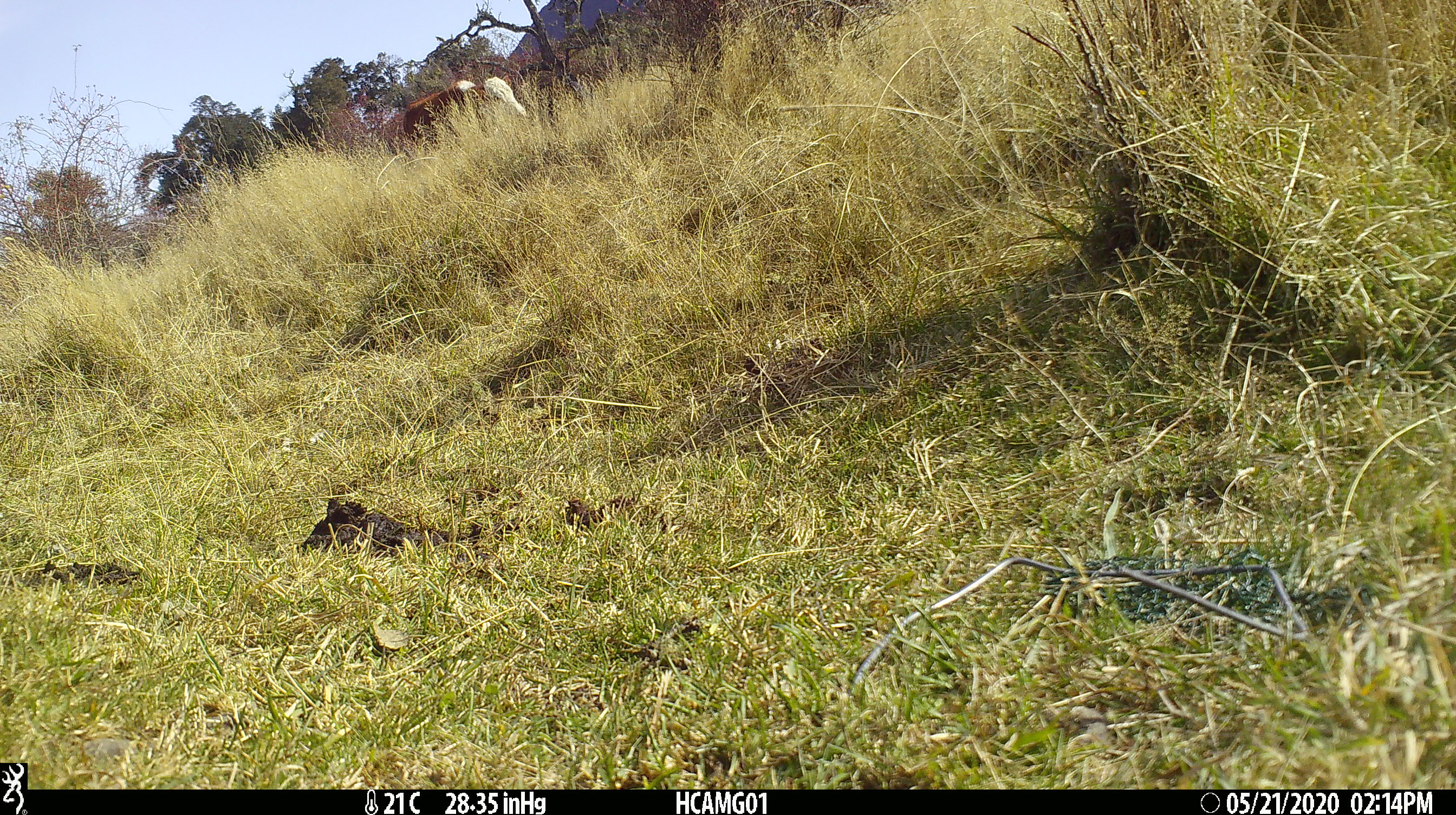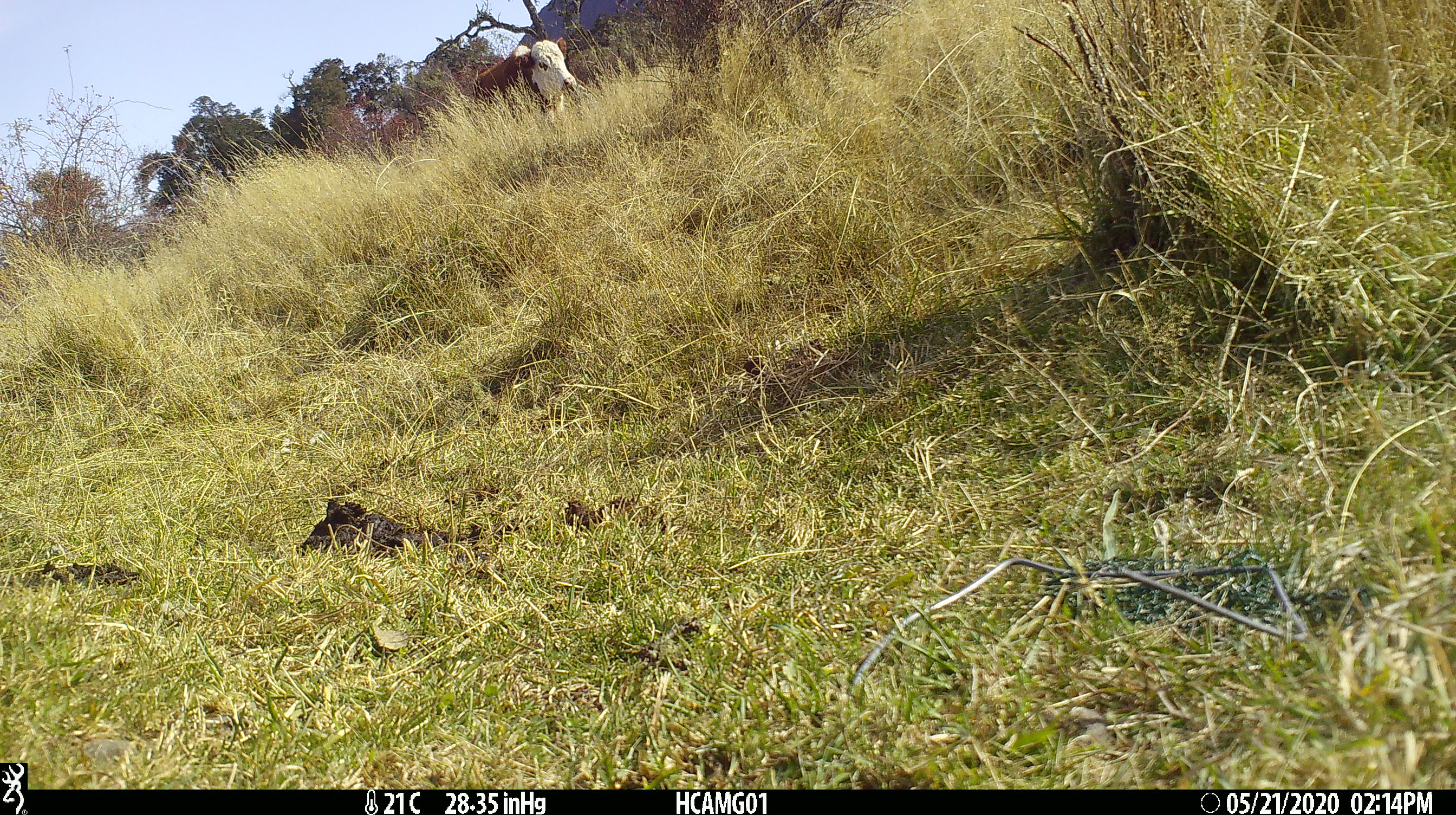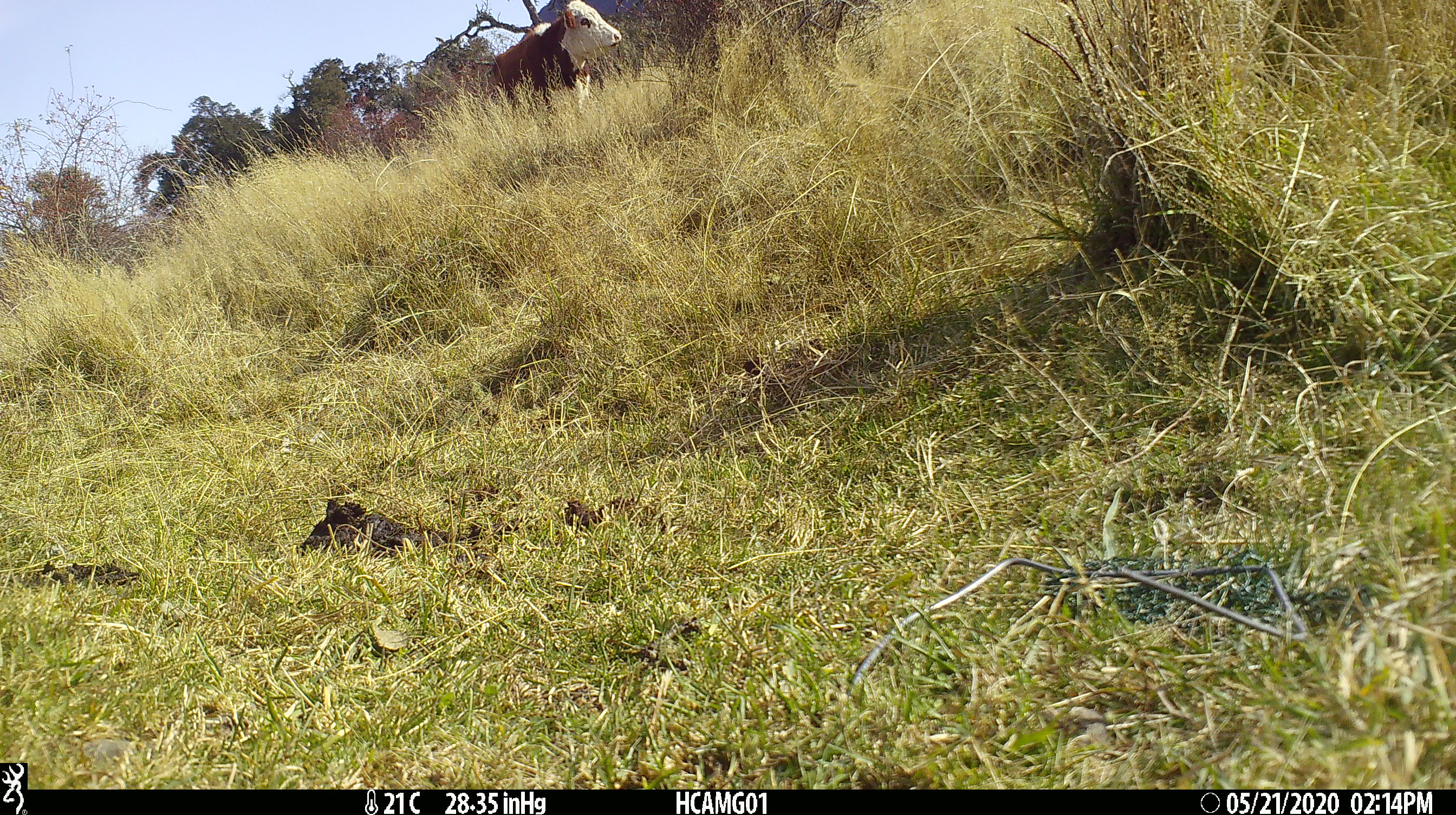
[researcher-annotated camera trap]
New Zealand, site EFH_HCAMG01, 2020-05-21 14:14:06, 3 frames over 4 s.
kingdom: Animalia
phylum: Chordata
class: Mammalia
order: Artiodactyla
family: Bovidae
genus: Bos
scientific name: Bos taurus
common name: domestic cow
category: cow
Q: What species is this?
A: Cow (domestic cow) (Bos taurus).